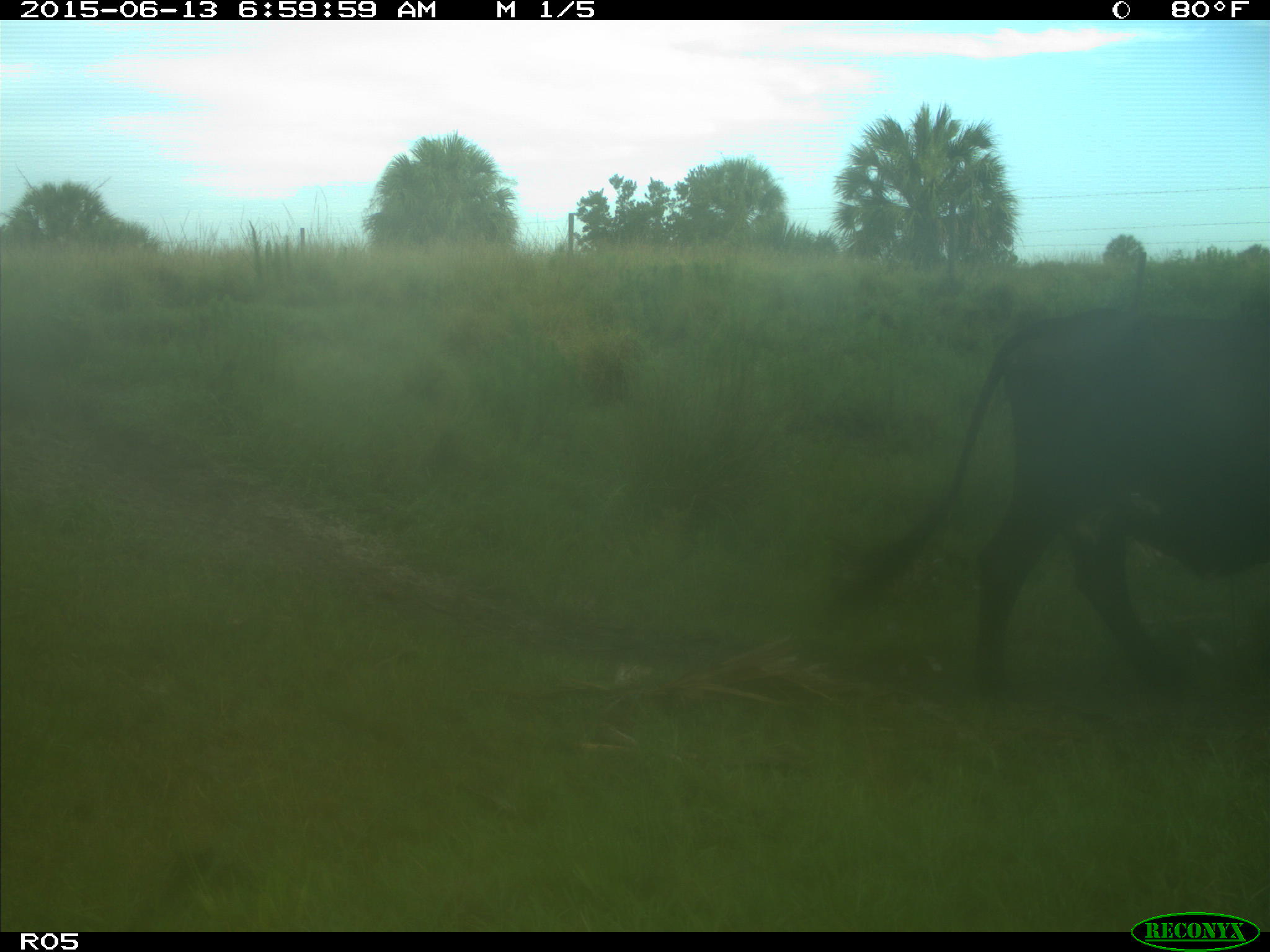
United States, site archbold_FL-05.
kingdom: Animalia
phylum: Chordata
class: Mammalia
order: Artiodactyla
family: Bovidae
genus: Bos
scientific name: Bos taurus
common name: domestic cow